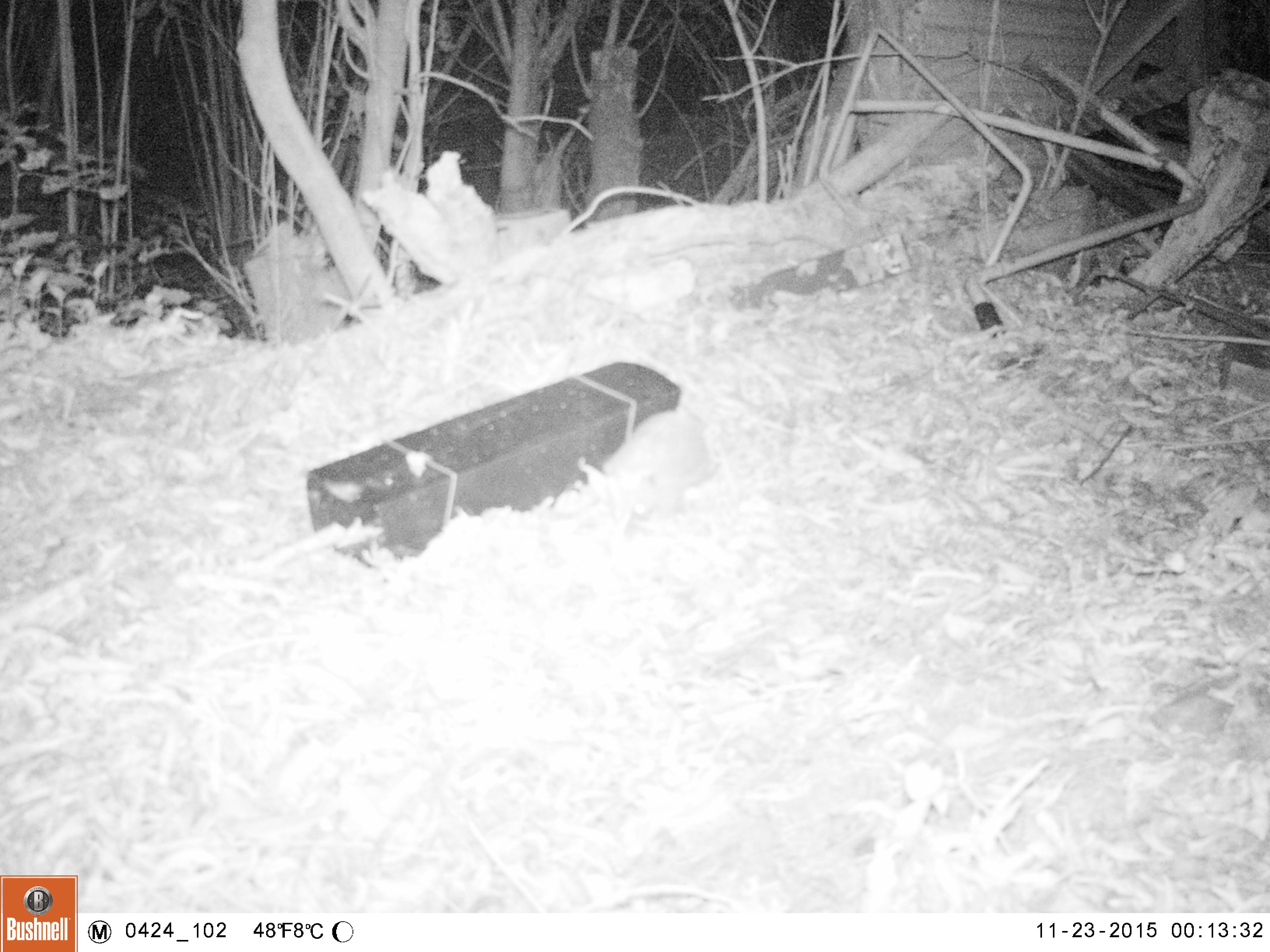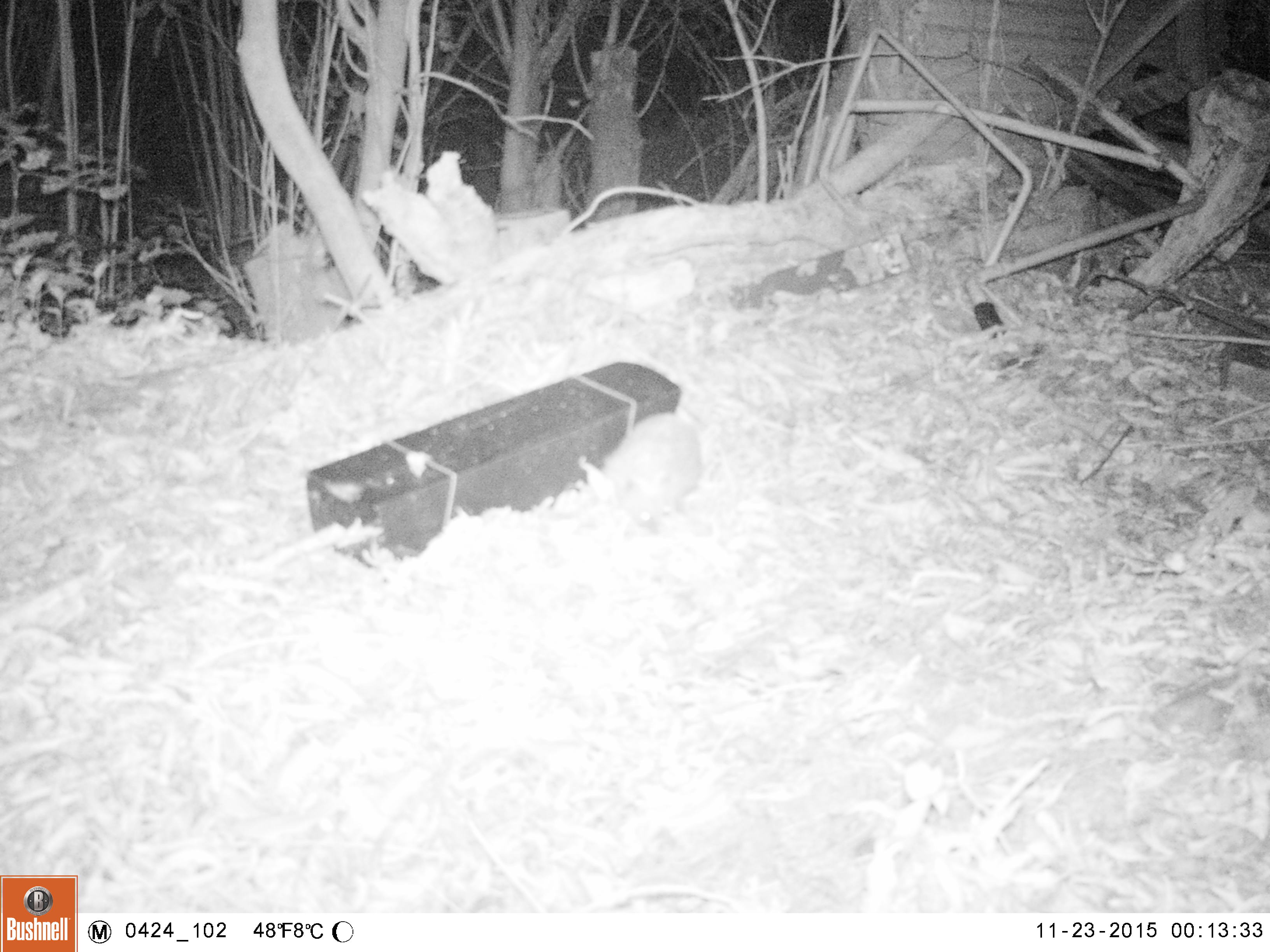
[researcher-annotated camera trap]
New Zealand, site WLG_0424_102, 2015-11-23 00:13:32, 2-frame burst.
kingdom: Animalia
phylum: Chordata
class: Mammalia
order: Eulipotyphla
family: Erinaceidae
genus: Erinaceus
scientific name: Erinaceus europaeus europaeus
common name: european hedgehog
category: hedgehog